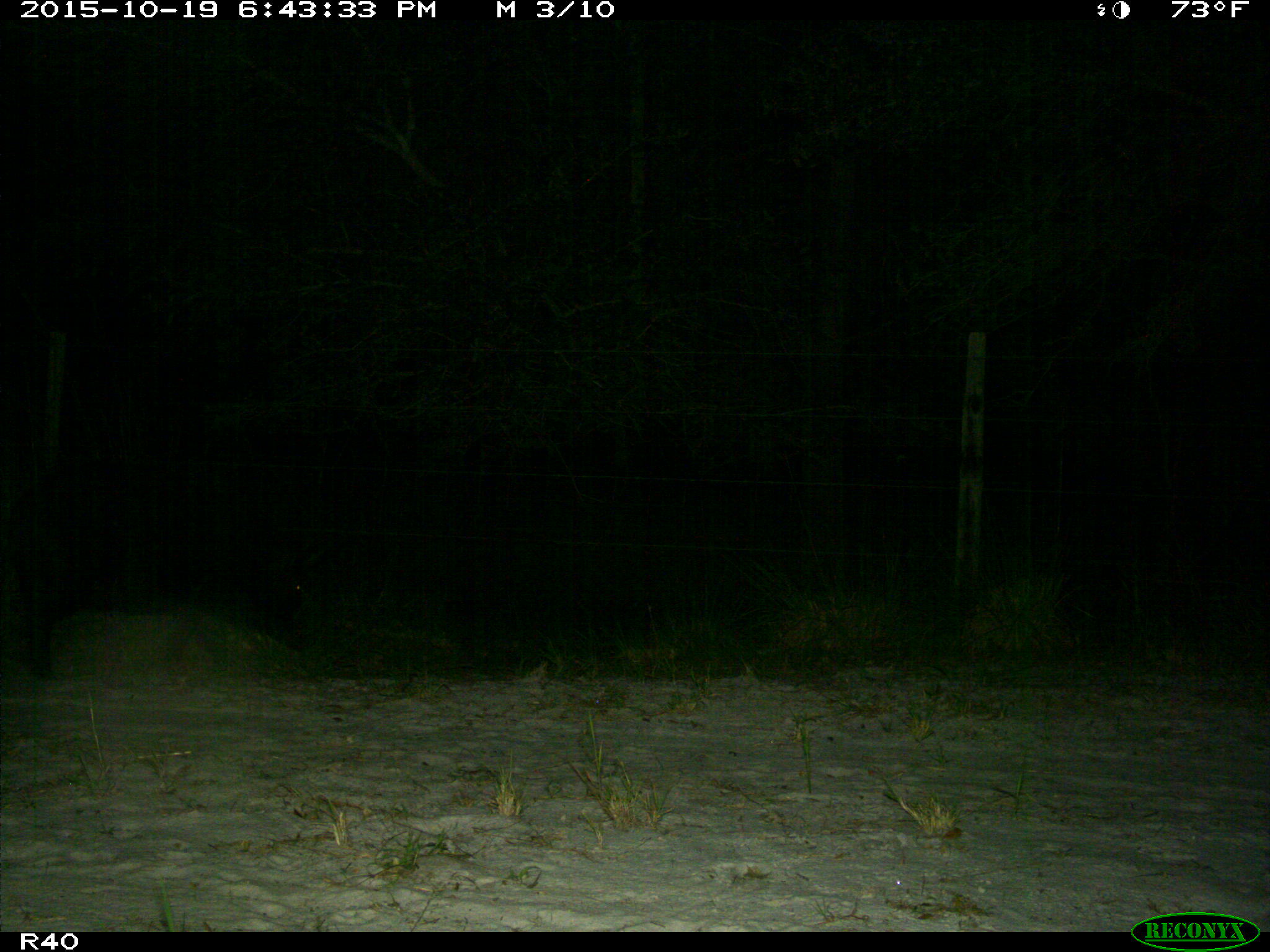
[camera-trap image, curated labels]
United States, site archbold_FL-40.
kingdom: Animalia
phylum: Chordata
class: Mammalia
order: Artiodactyla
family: Suidae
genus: Sus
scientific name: Sus scrofa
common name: wild boar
Sus scrofa (wild boar).